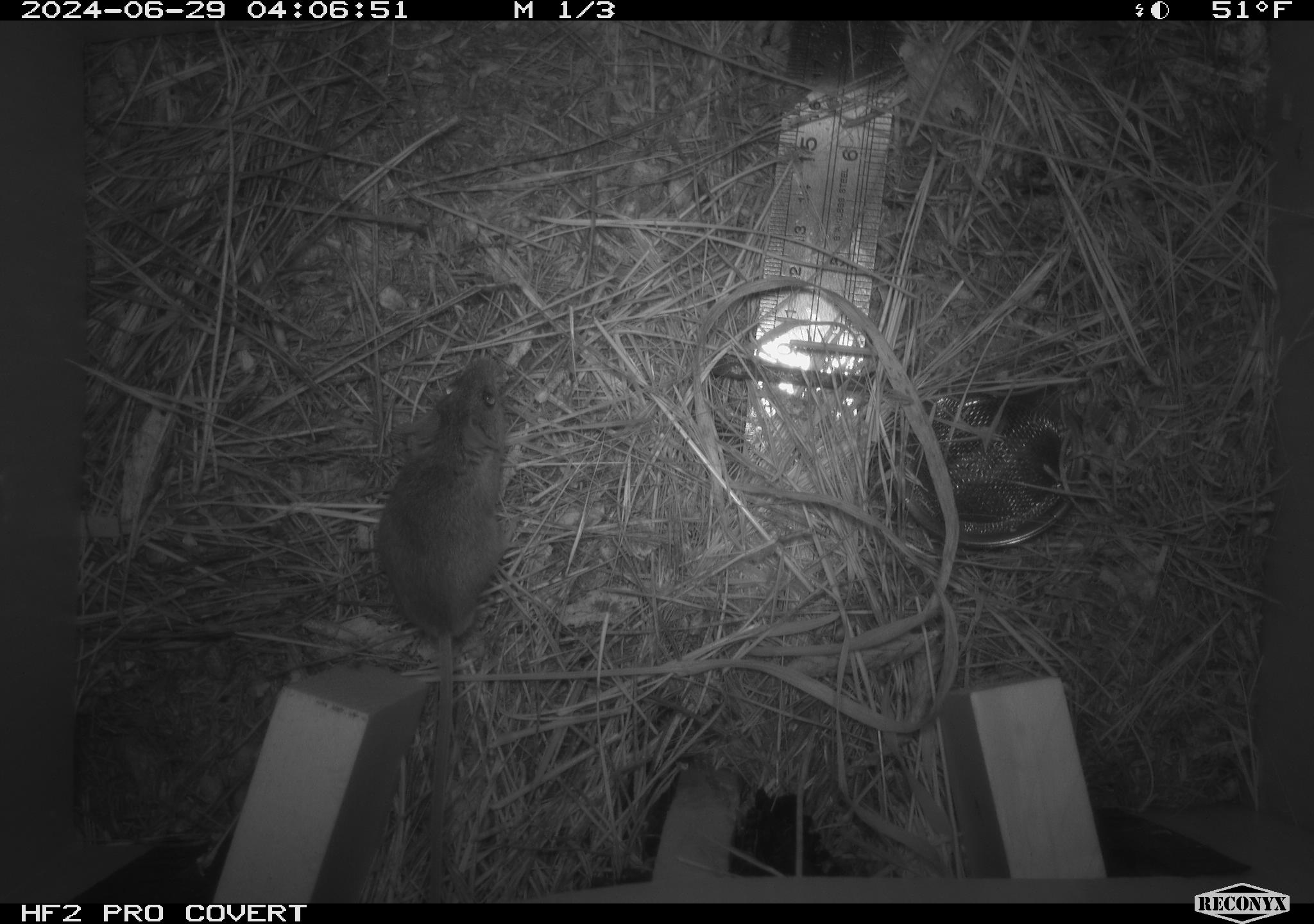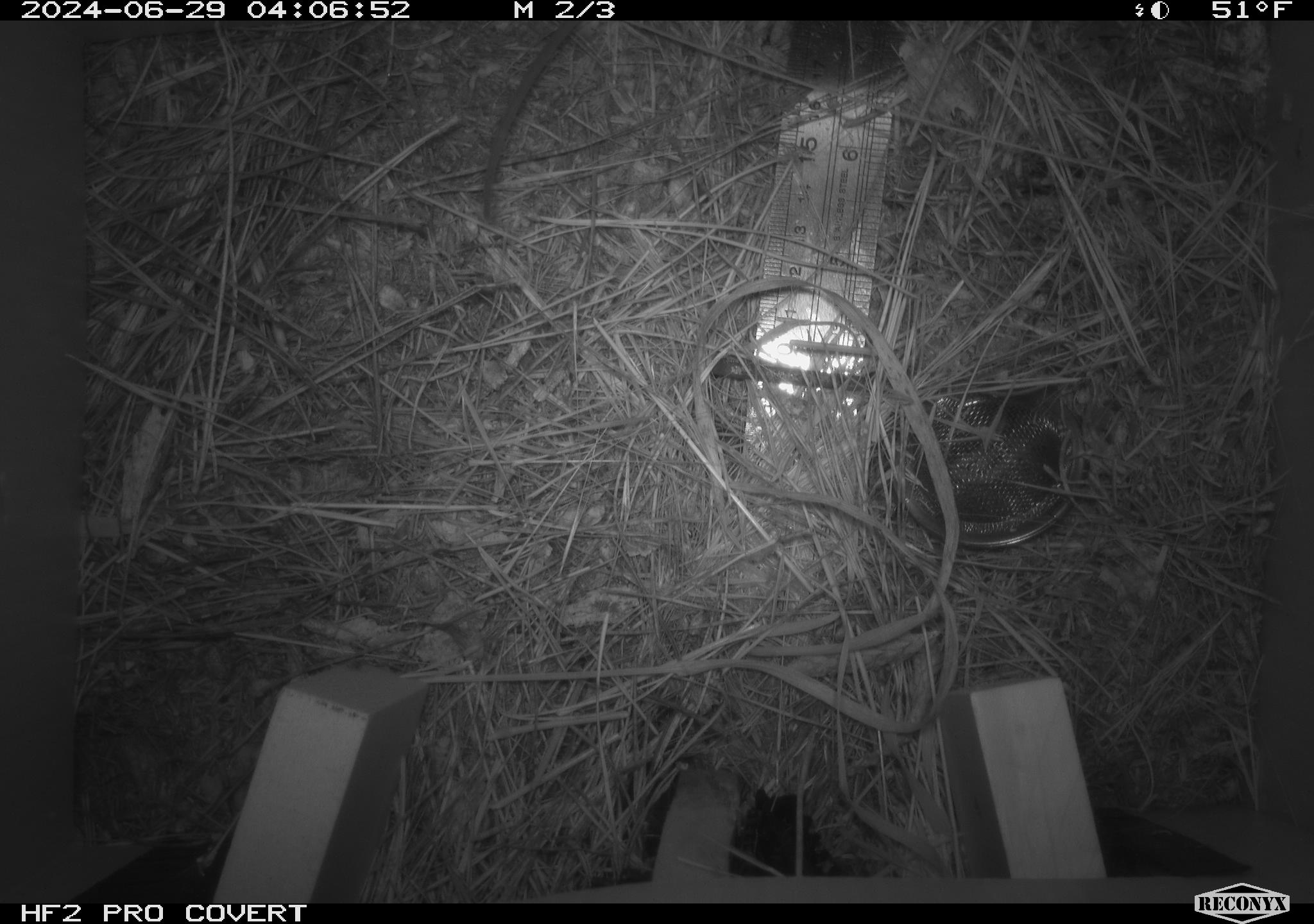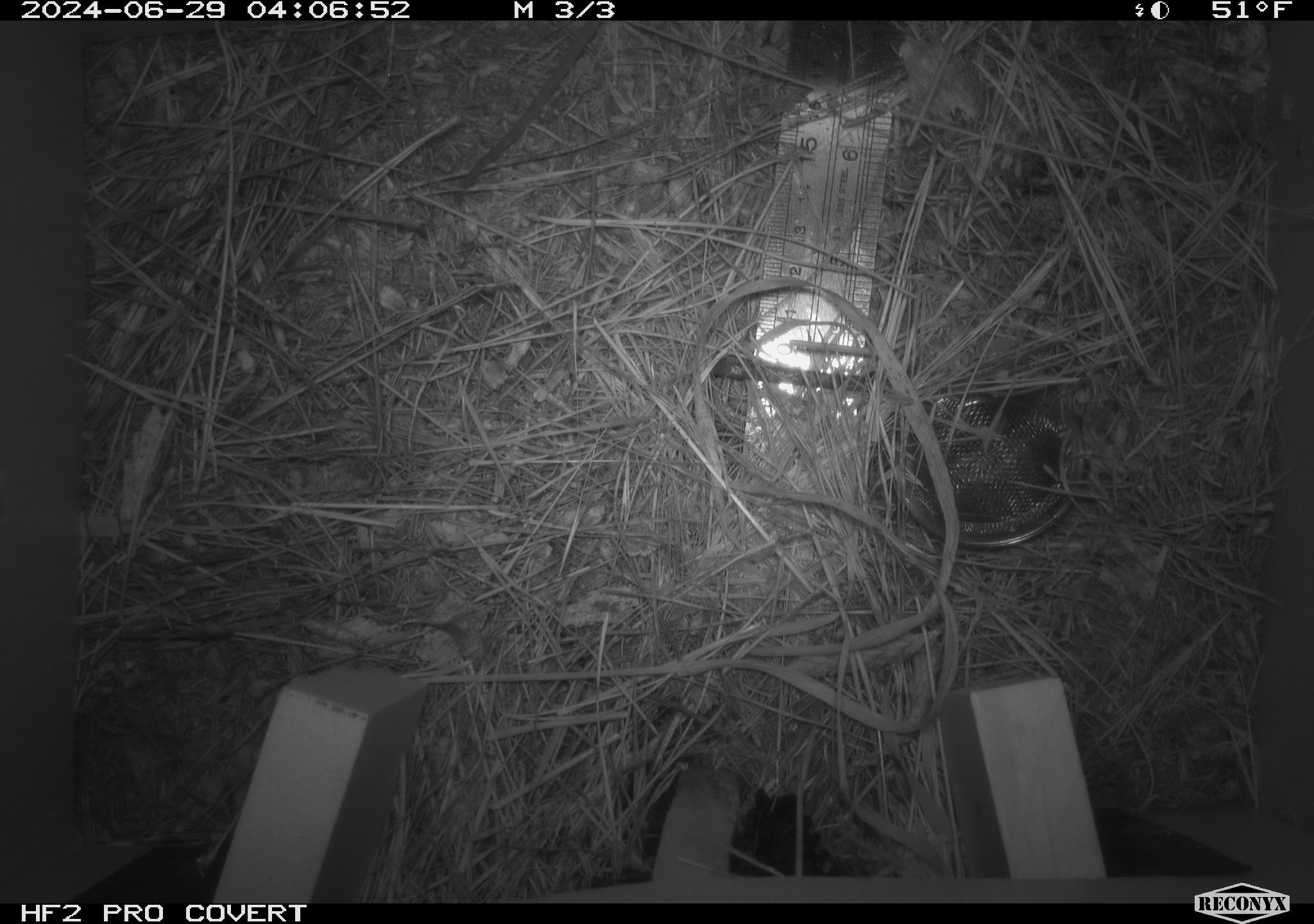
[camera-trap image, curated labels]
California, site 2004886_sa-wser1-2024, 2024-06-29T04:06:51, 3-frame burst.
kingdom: Animalia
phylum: Chordata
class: Mammalia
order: Rodentia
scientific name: Rodentia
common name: mouse species